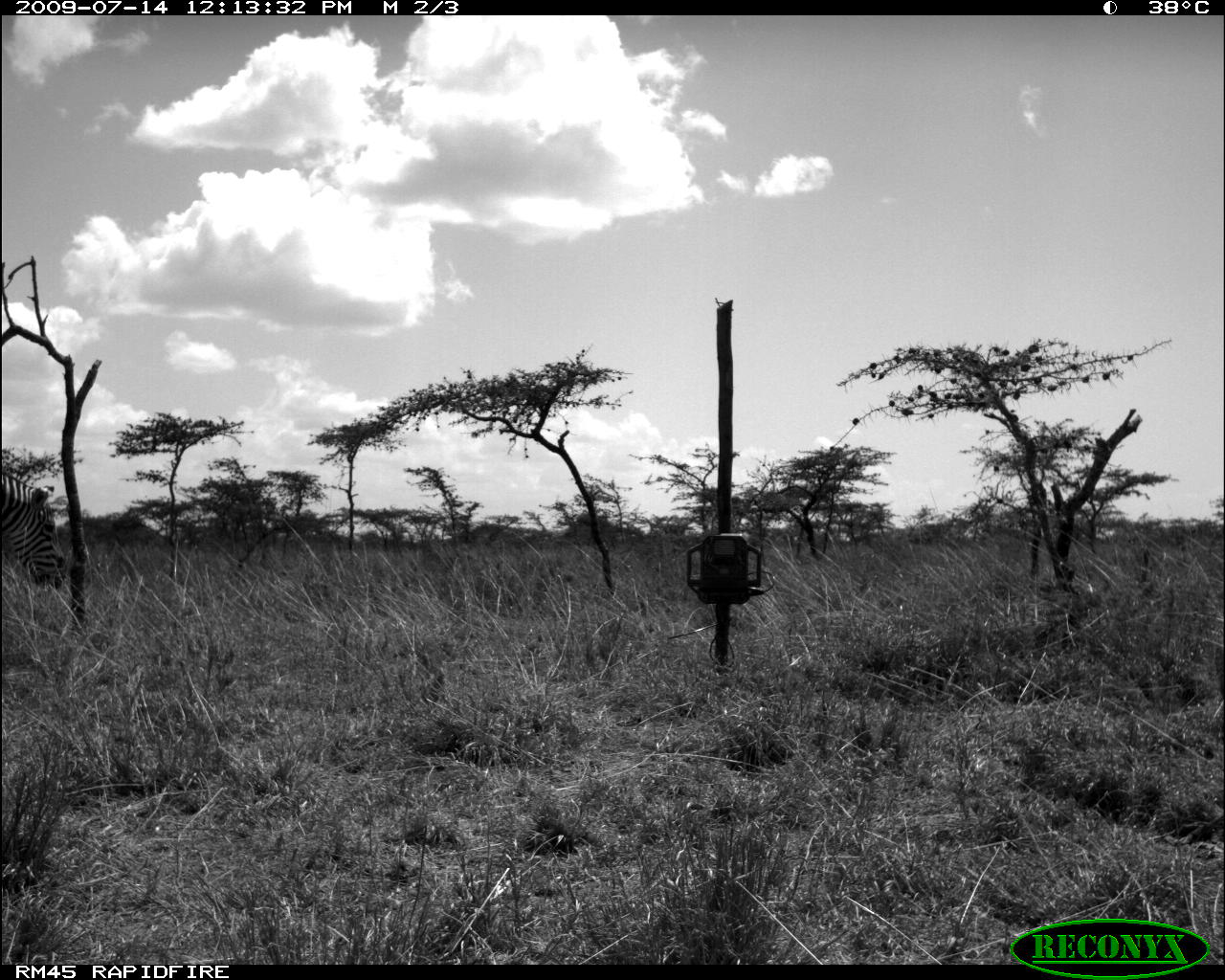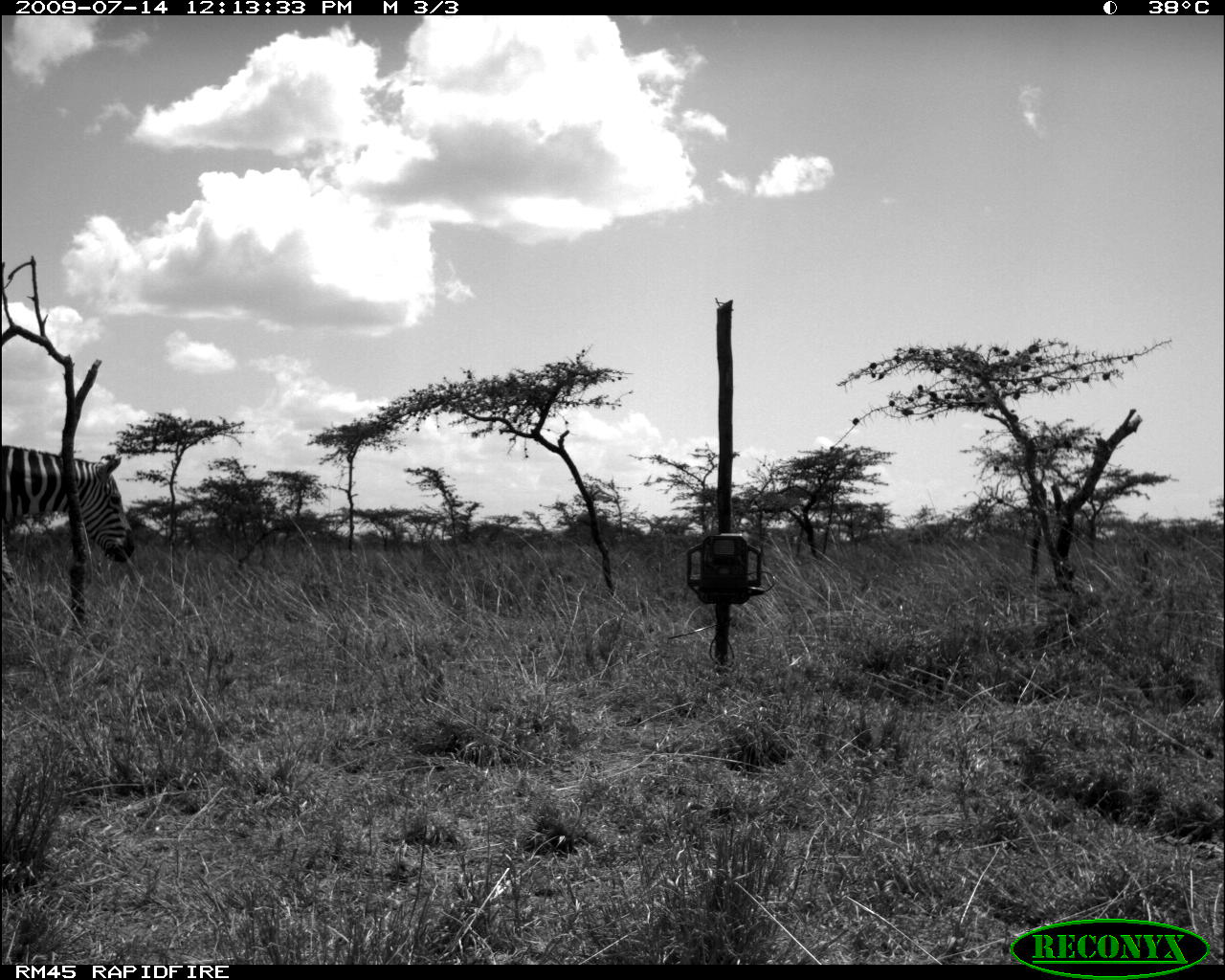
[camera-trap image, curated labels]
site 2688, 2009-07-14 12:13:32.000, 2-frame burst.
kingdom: Animalia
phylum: Chordata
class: Mammalia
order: Perissodactyla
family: Equidae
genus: Equus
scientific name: Equus quagga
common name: plains zebra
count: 1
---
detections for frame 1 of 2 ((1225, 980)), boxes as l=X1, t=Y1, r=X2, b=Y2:
equus quagga: l=0, t=471, r=65, b=591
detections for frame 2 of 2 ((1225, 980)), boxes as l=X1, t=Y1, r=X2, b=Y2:
equus quagga: l=0, t=444, r=135, b=592